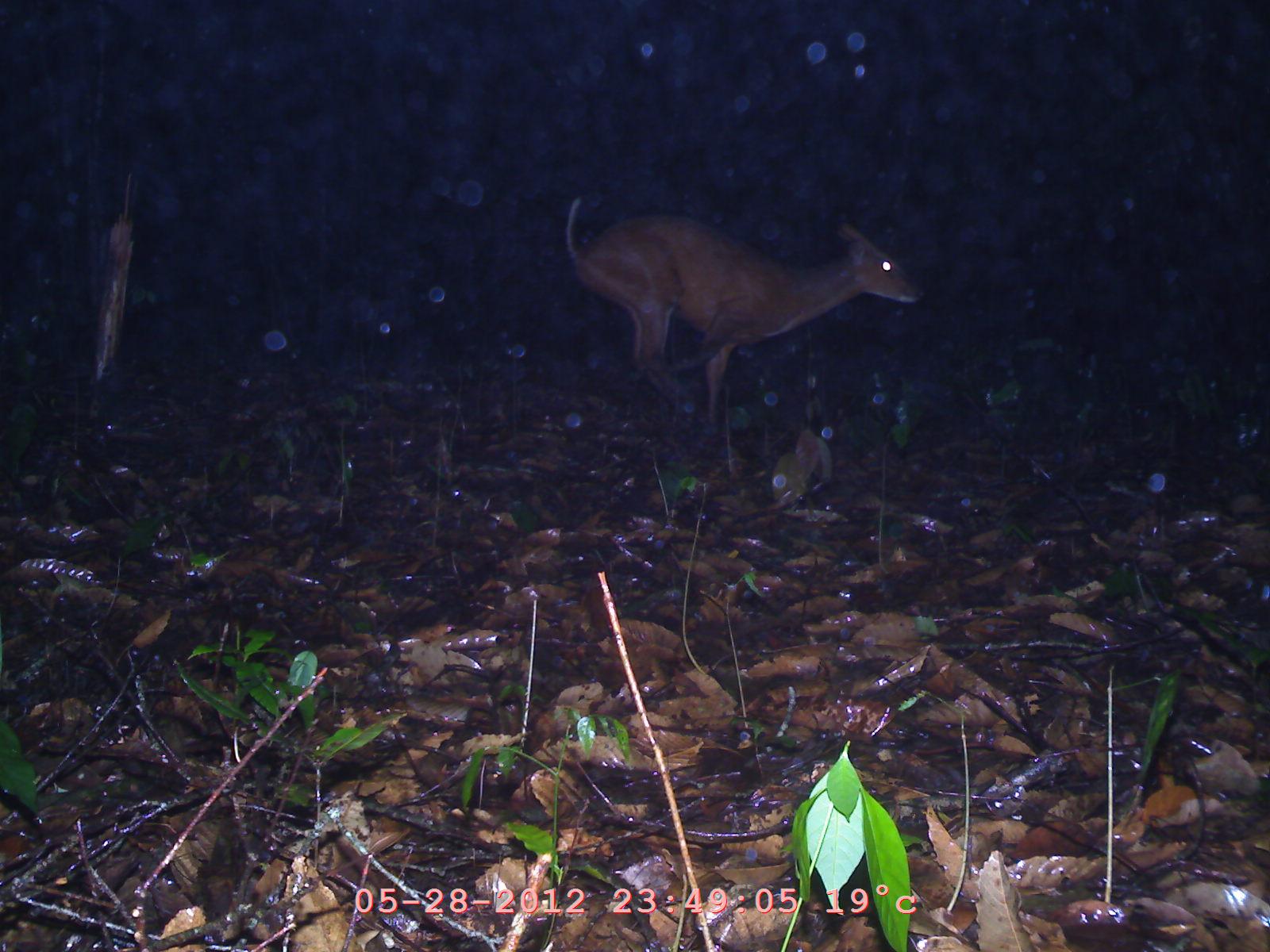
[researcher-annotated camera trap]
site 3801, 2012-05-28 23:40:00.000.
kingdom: Animalia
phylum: Chordata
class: Mammalia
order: Artiodactyla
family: Cervidae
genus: Muntiacus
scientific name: Muntiacus muntjak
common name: southern red muntjac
Muntiacus muntjak (southern red muntjac), count 1.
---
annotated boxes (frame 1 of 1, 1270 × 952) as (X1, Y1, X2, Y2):
muntiacus muntjak: (562, 194, 925, 434)